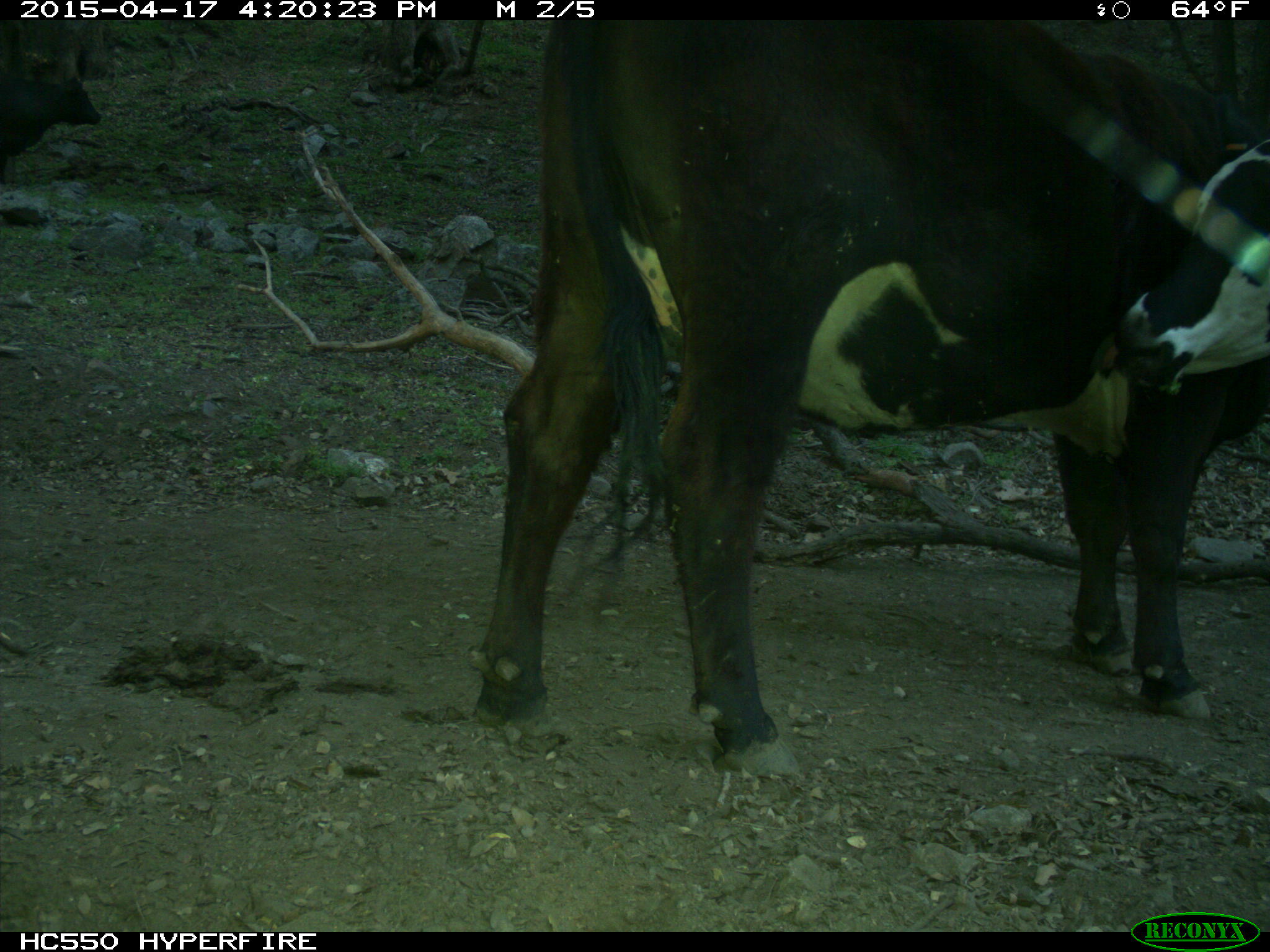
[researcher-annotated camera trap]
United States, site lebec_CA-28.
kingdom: Animalia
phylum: Chordata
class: Mammalia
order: Artiodactyla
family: Bovidae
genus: Bos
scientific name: Bos taurus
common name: domestic cow